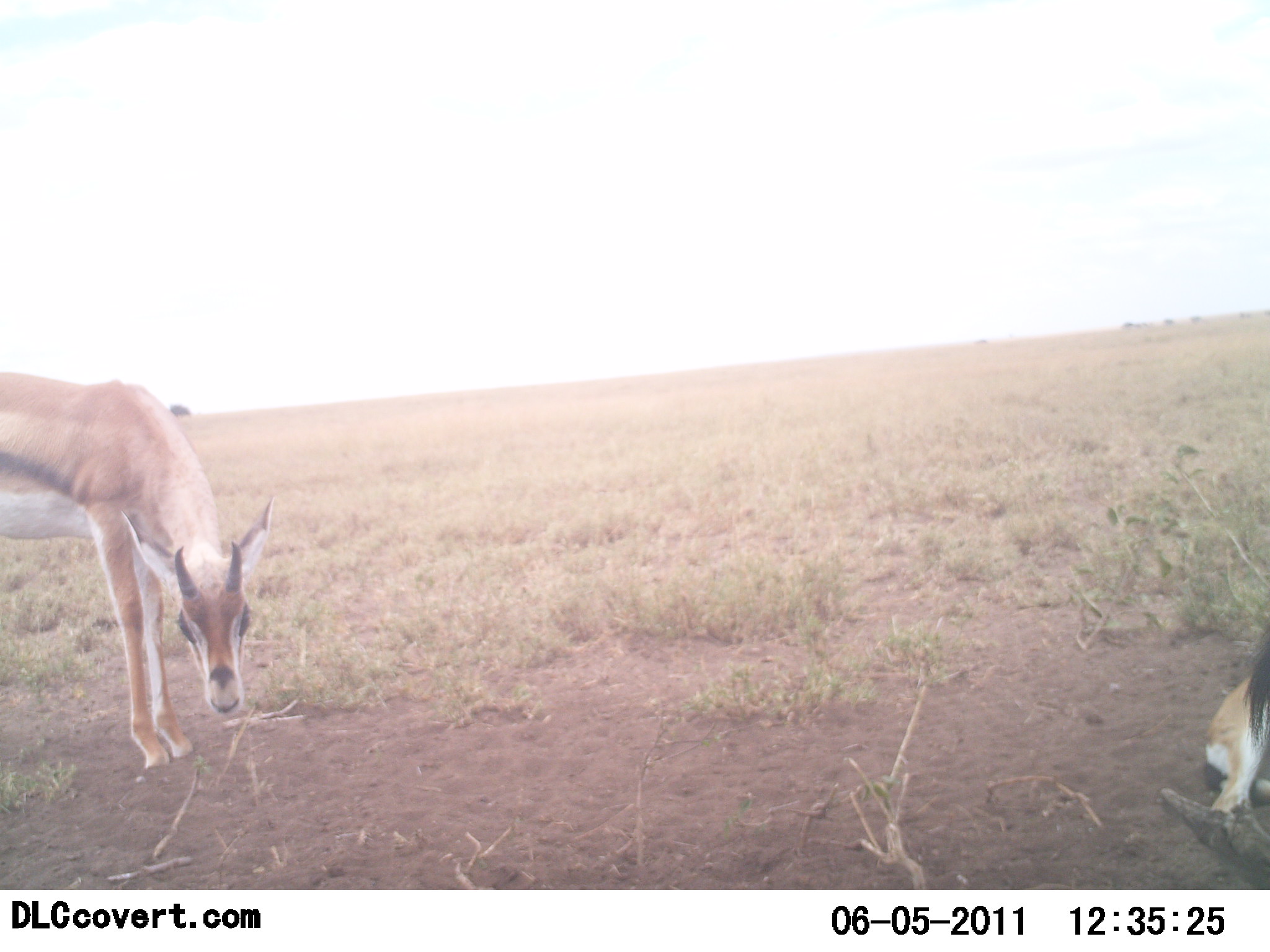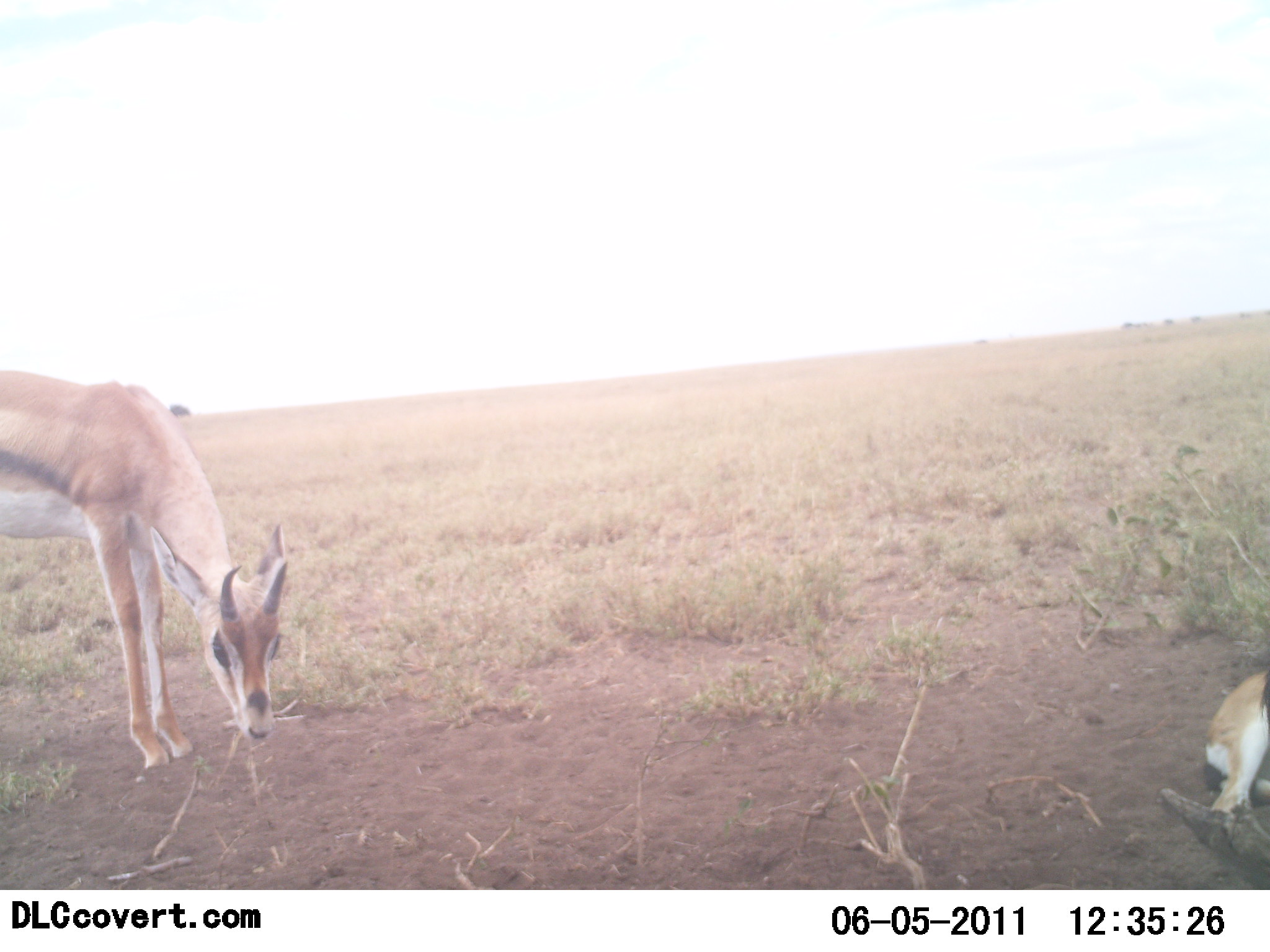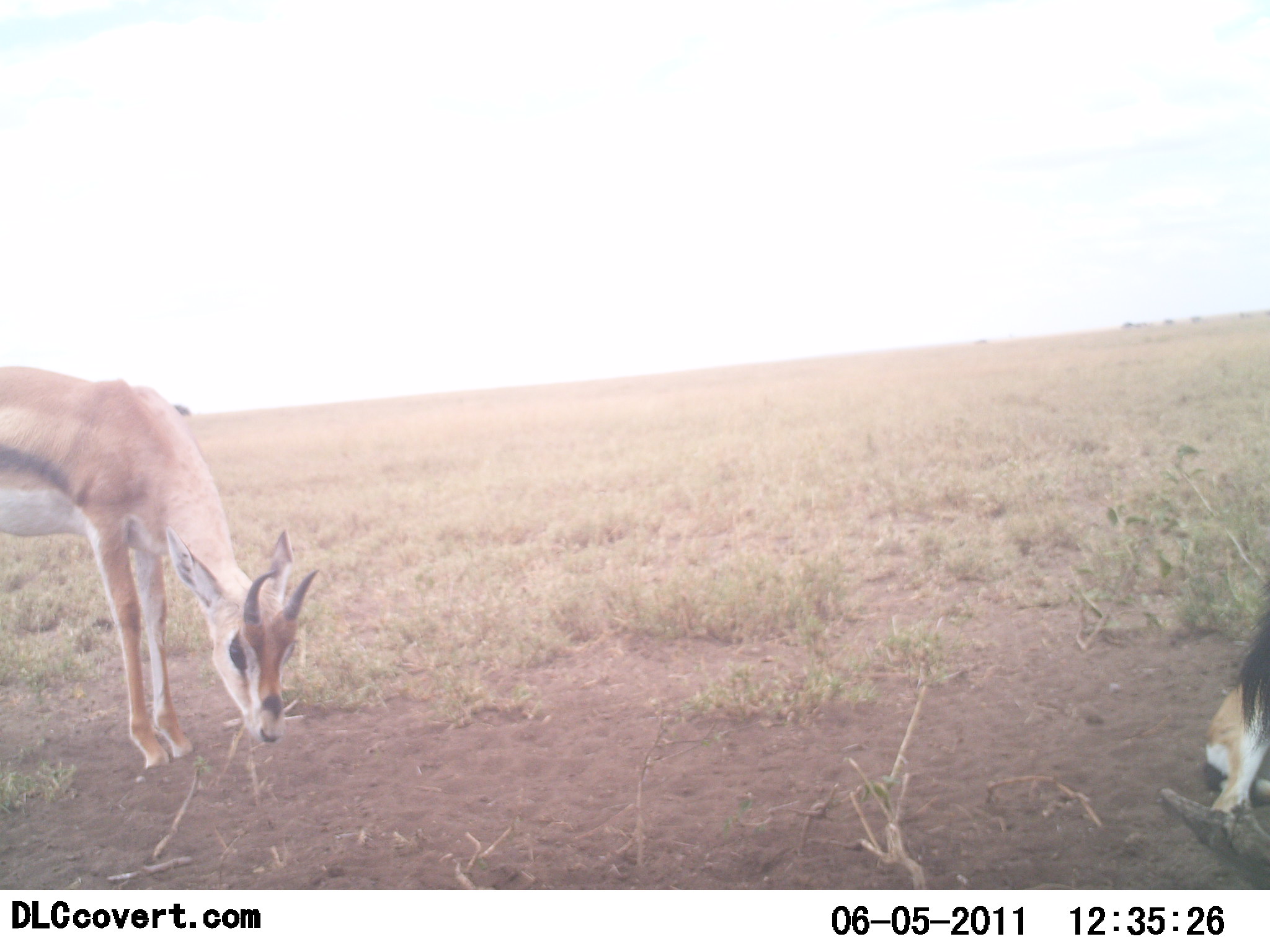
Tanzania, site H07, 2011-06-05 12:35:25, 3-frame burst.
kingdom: Animalia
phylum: Chordata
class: Mammalia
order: Artiodactyla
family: Bovidae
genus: Eudorcas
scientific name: Eudorcas thomsonii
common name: thomson's gazelle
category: gazellethomsons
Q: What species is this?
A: Gazellethomsons (thomson's gazelle) (Eudorcas thomsonii).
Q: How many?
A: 2.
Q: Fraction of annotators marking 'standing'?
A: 83%.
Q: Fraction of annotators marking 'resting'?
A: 58%.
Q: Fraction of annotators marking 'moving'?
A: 0%.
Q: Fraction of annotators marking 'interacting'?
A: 8%.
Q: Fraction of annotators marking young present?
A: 8%.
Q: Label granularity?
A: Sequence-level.